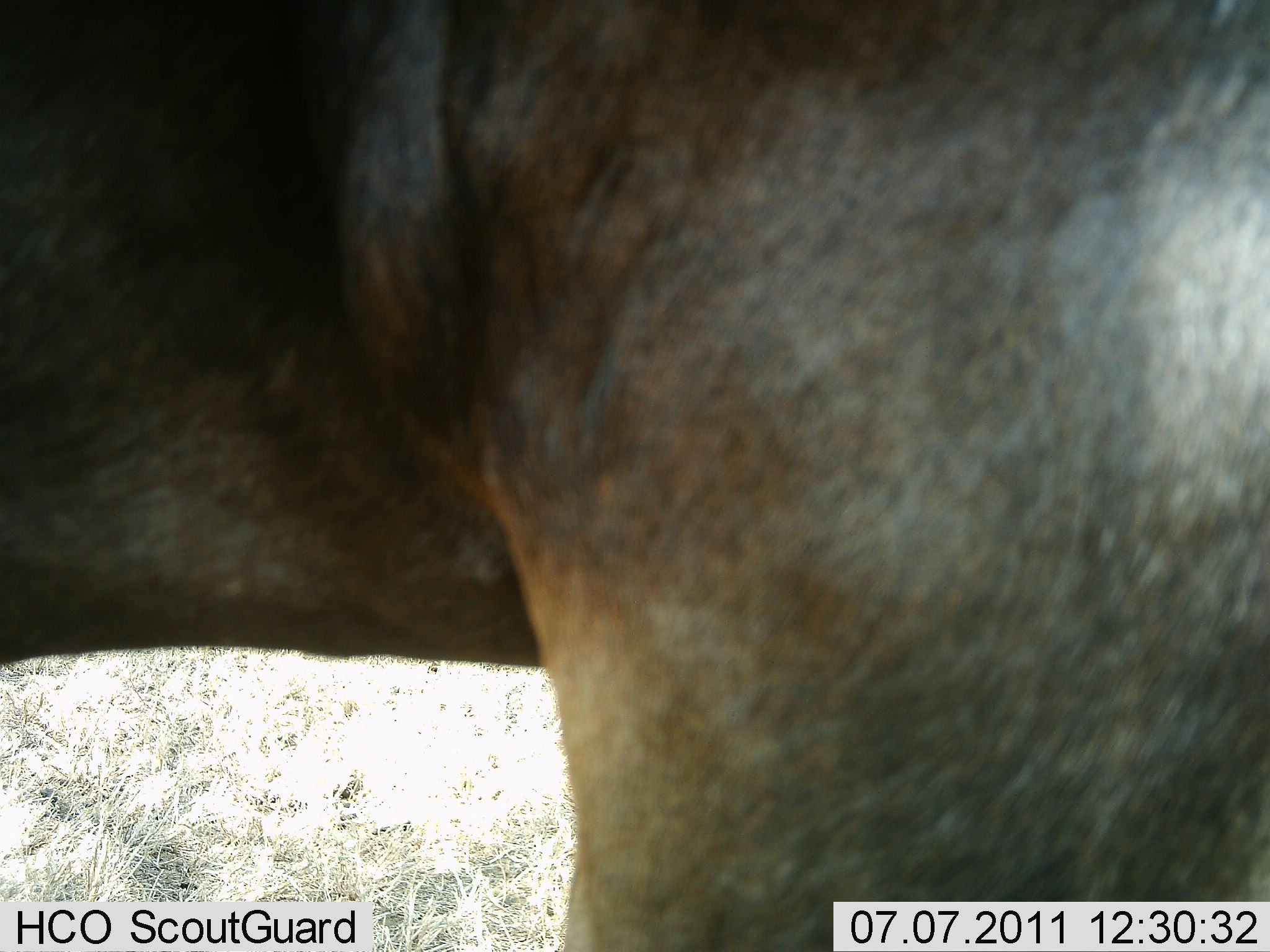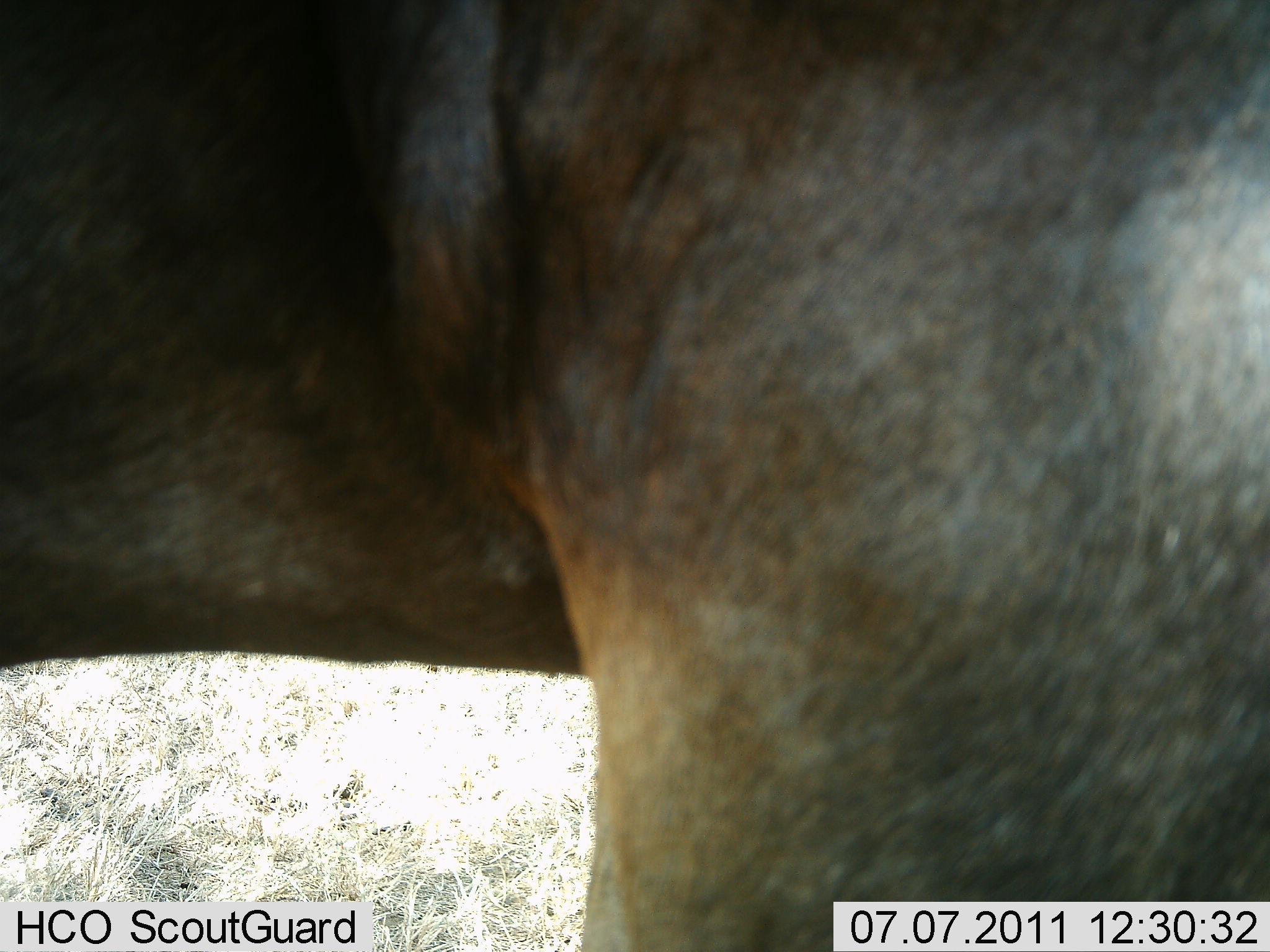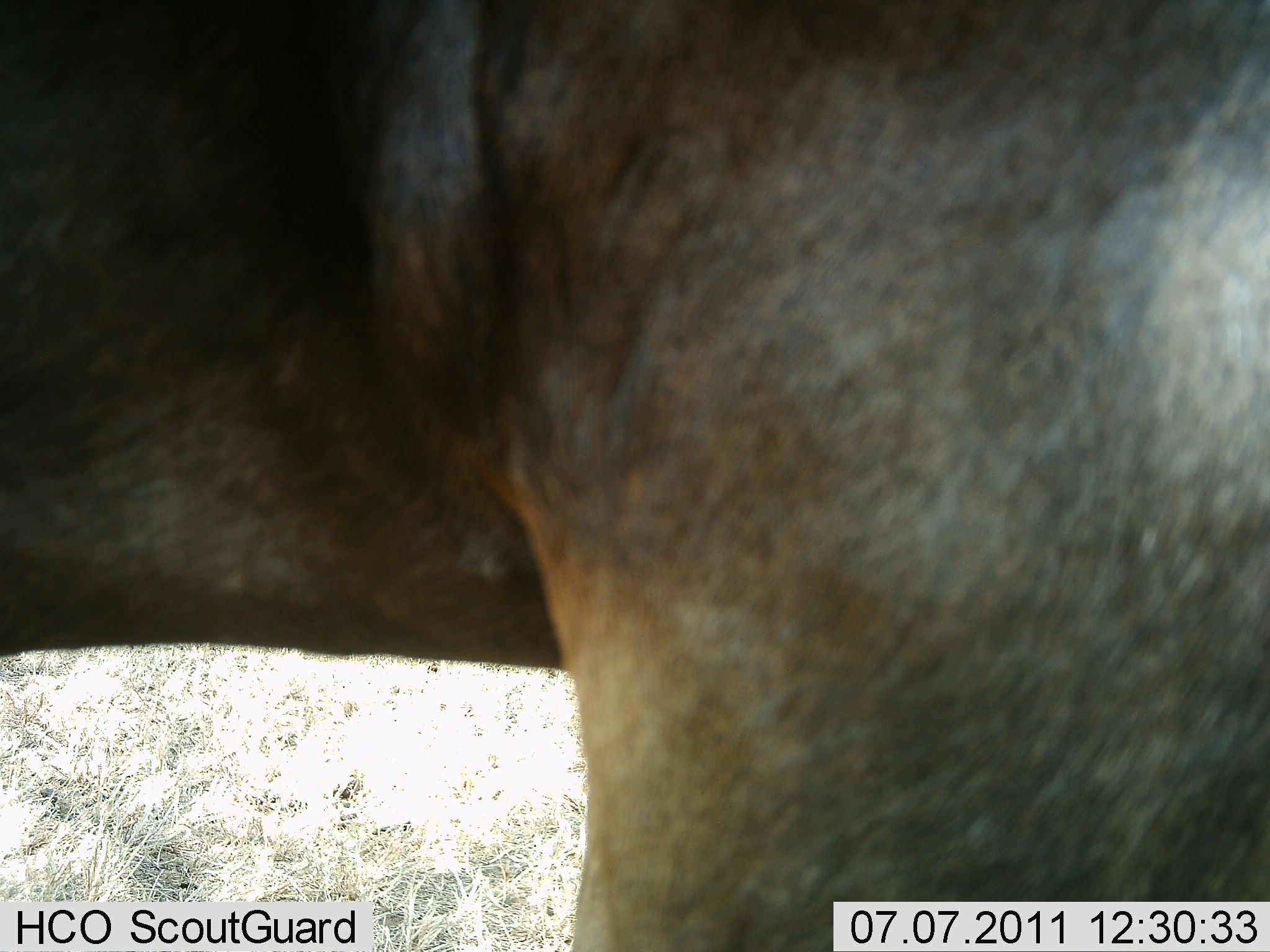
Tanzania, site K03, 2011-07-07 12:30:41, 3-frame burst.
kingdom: Animalia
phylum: Chordata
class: Mammalia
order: Artiodactyla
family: Bovidae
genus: Connochaetes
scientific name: Connochaetes taurinus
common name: blue wildebeest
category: wildebeest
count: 1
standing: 100%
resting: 0%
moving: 0%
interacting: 0%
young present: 0%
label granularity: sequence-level